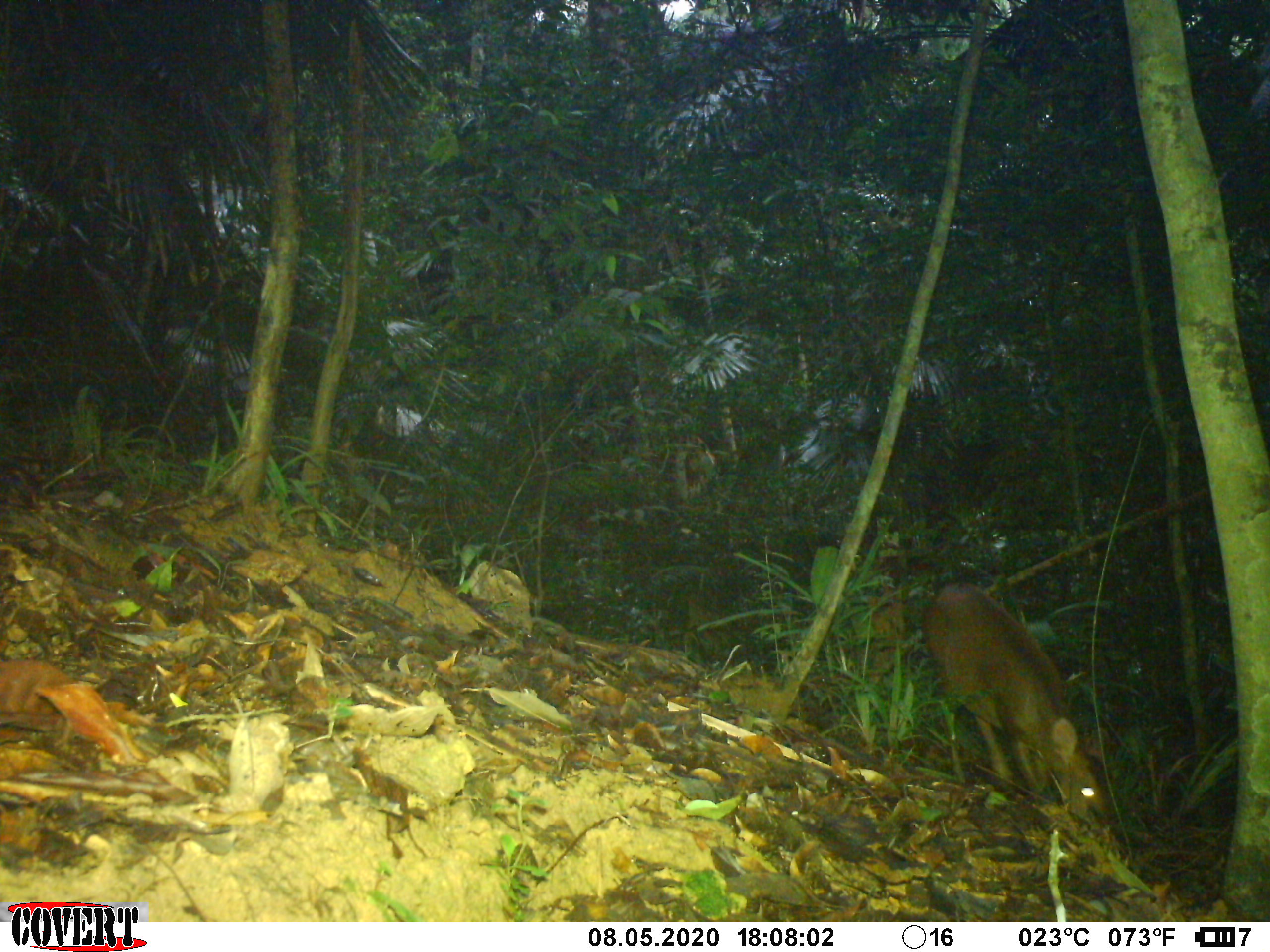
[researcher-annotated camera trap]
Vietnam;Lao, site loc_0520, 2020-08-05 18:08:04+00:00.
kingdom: Animalia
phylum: Chordata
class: Mammalia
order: Artiodactyla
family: Cervidae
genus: Muntiacus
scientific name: Muntiacus vuquangensis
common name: large-antlered muntjac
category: large antlered muntjac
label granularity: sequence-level